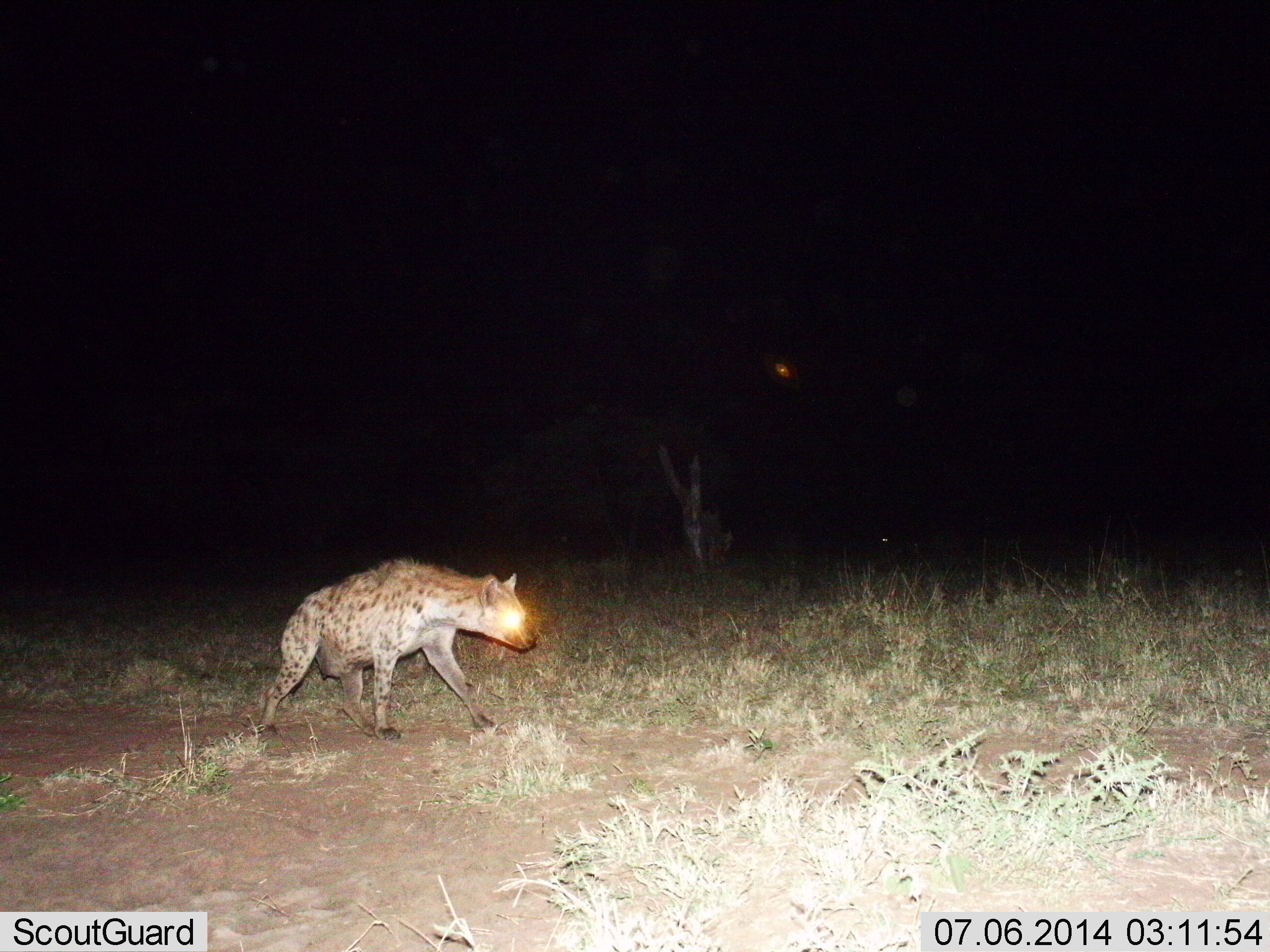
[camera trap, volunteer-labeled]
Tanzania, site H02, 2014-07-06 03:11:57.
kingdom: Animalia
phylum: Chordata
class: Mammalia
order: Carnivora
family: Hyaenidae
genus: Crocuta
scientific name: Crocuta crocuta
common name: spotted hyena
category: hyenaspotted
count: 1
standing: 10%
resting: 0%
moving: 90%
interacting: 0%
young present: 0%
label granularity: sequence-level